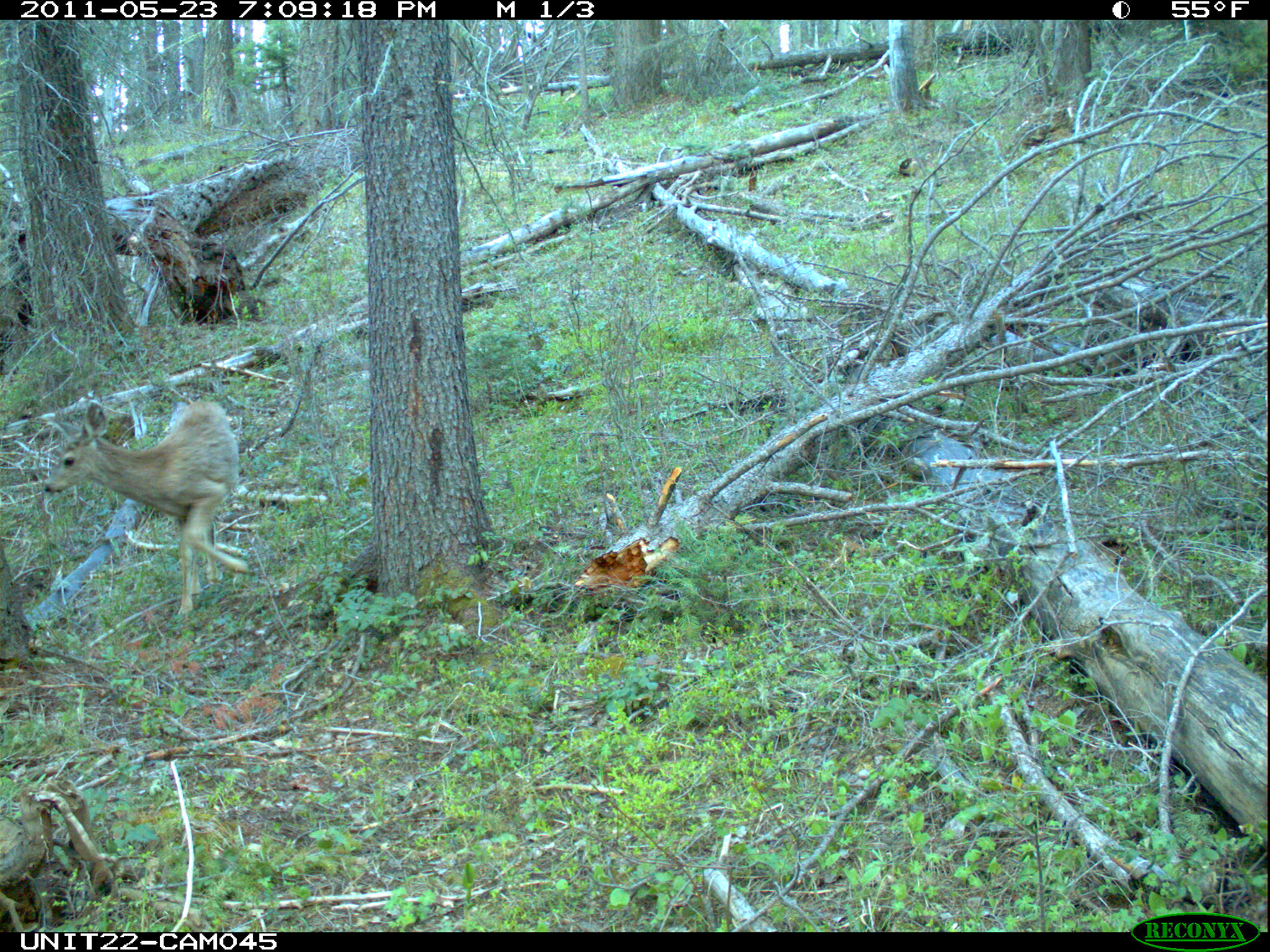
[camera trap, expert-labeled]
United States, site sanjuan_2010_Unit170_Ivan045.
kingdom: Animalia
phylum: Chordata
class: Mammalia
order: Artiodactyla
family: Cervidae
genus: Odocoileus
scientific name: Odocoileus hemionus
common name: mule deer